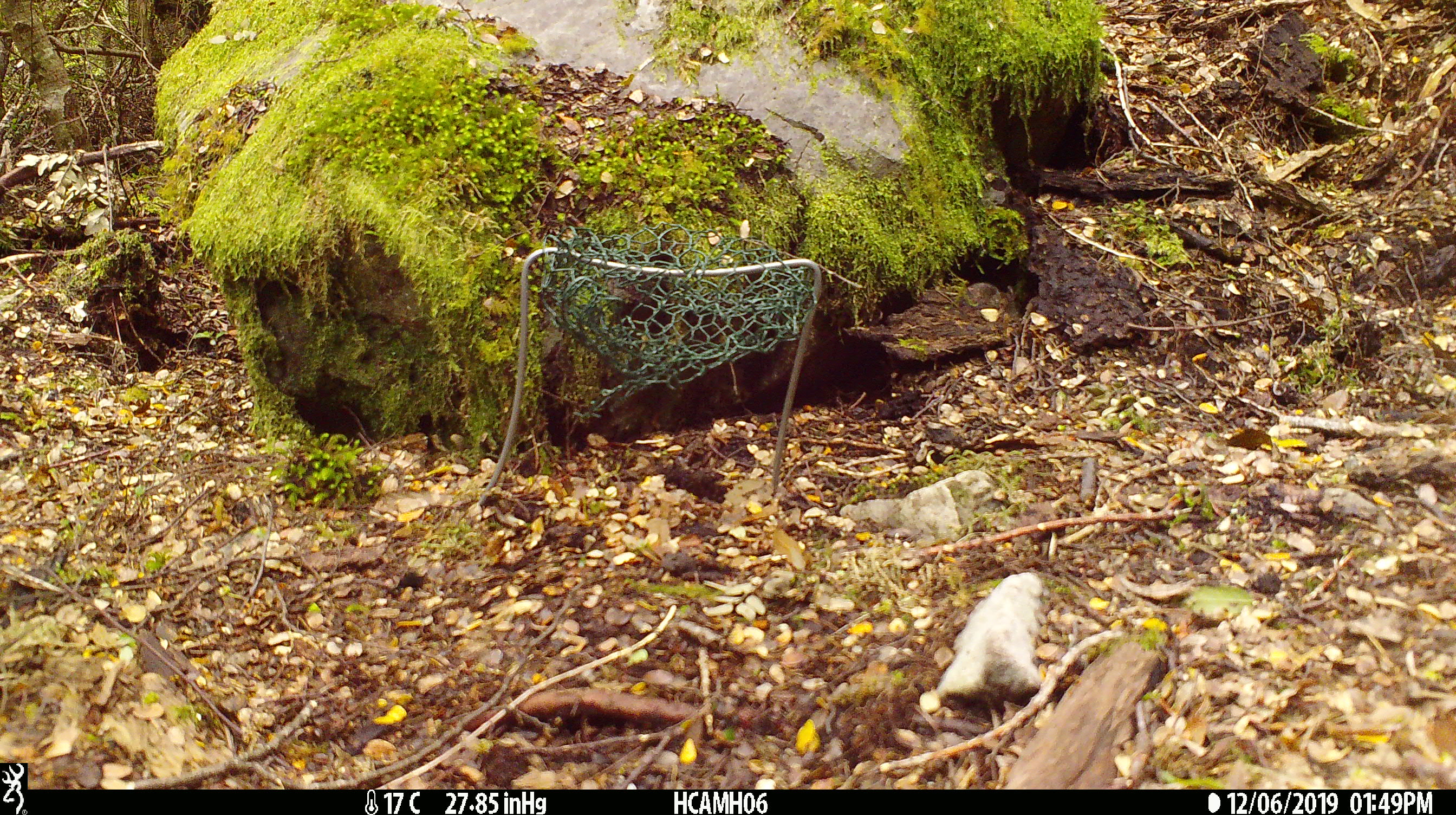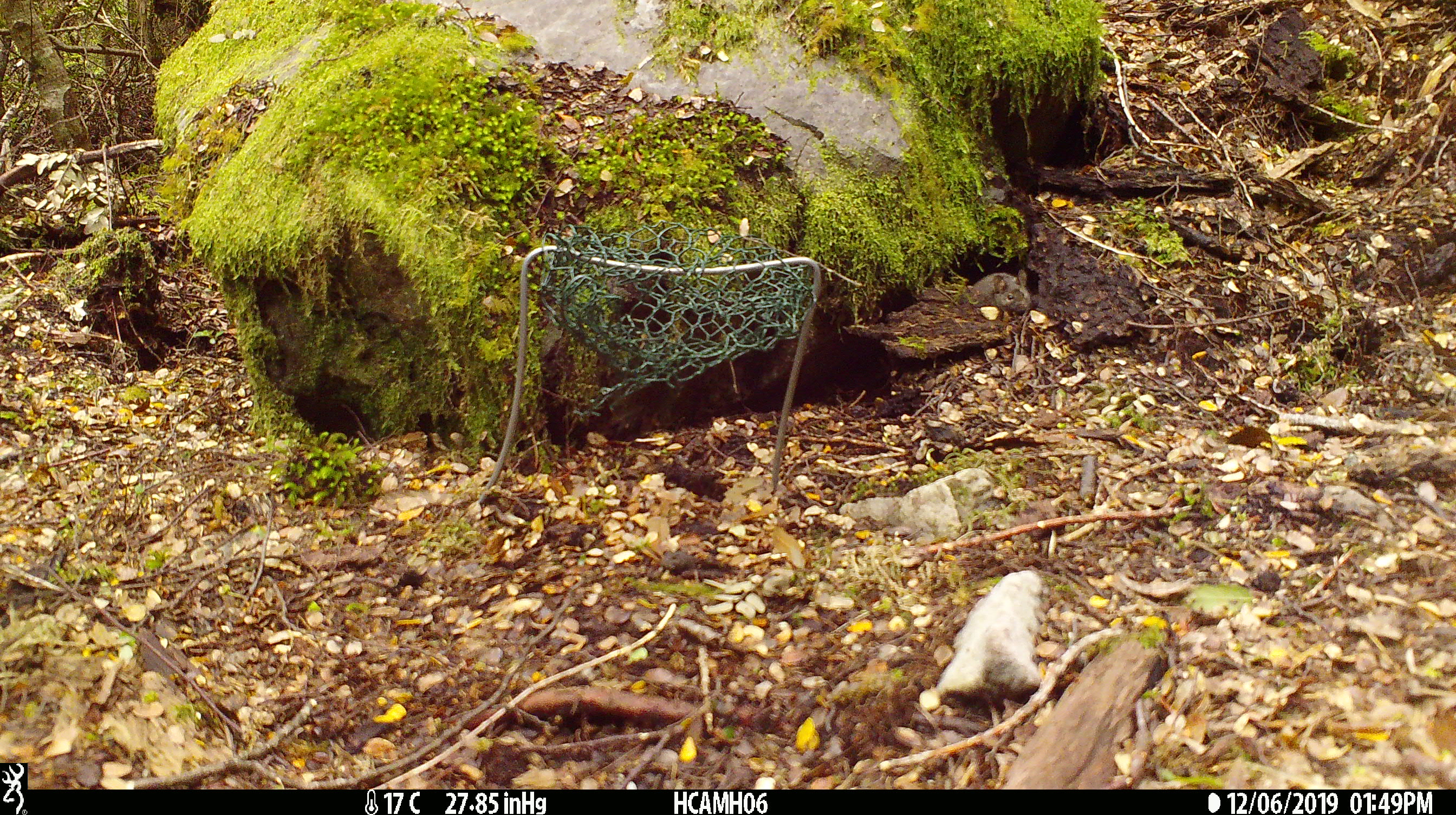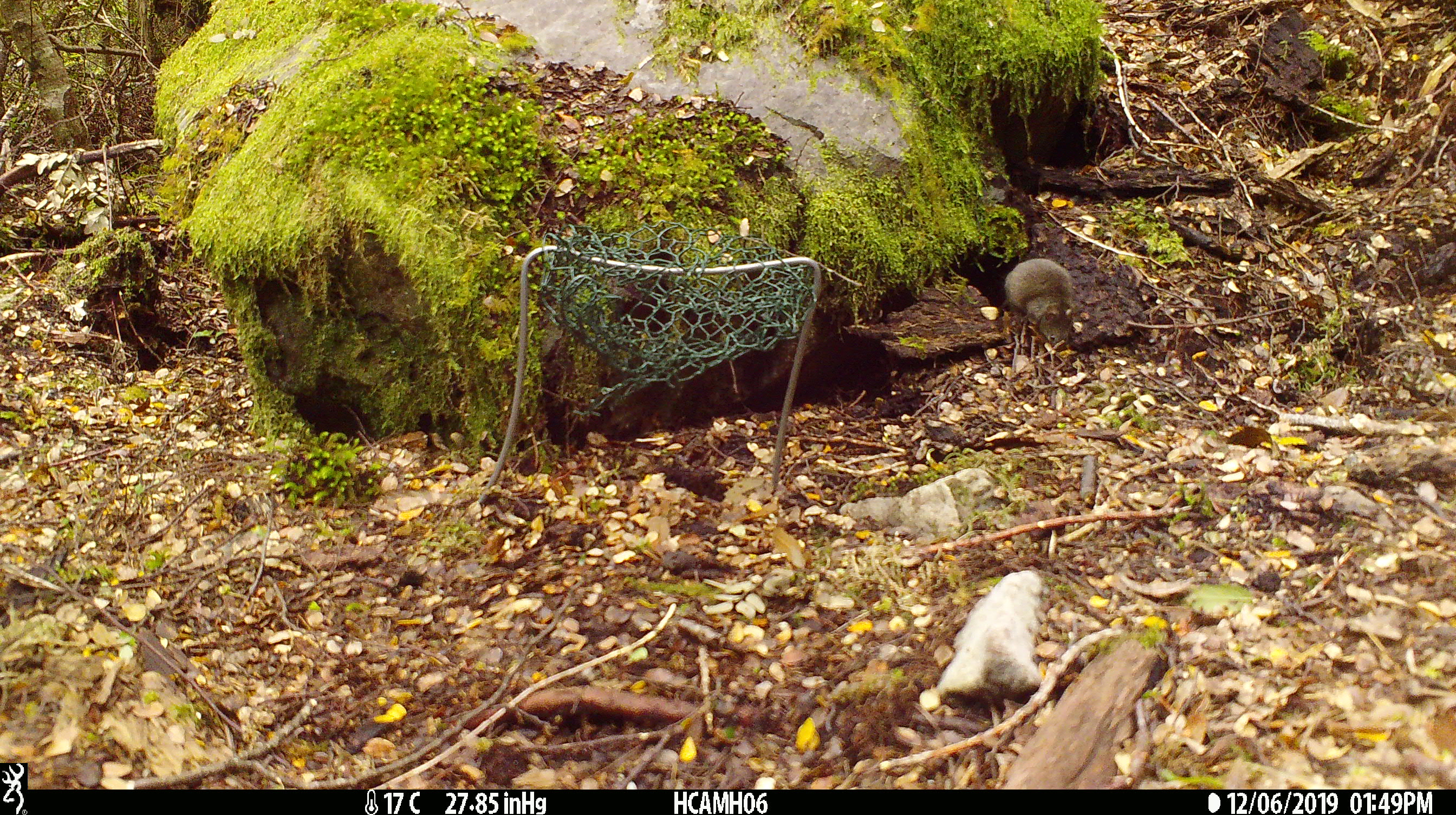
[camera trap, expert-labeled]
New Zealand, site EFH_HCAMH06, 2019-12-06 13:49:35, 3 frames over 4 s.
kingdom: Animalia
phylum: Chordata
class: Mammalia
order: Rodentia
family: Muridae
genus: Mus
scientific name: Mus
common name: mouse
Mouse (Mus).